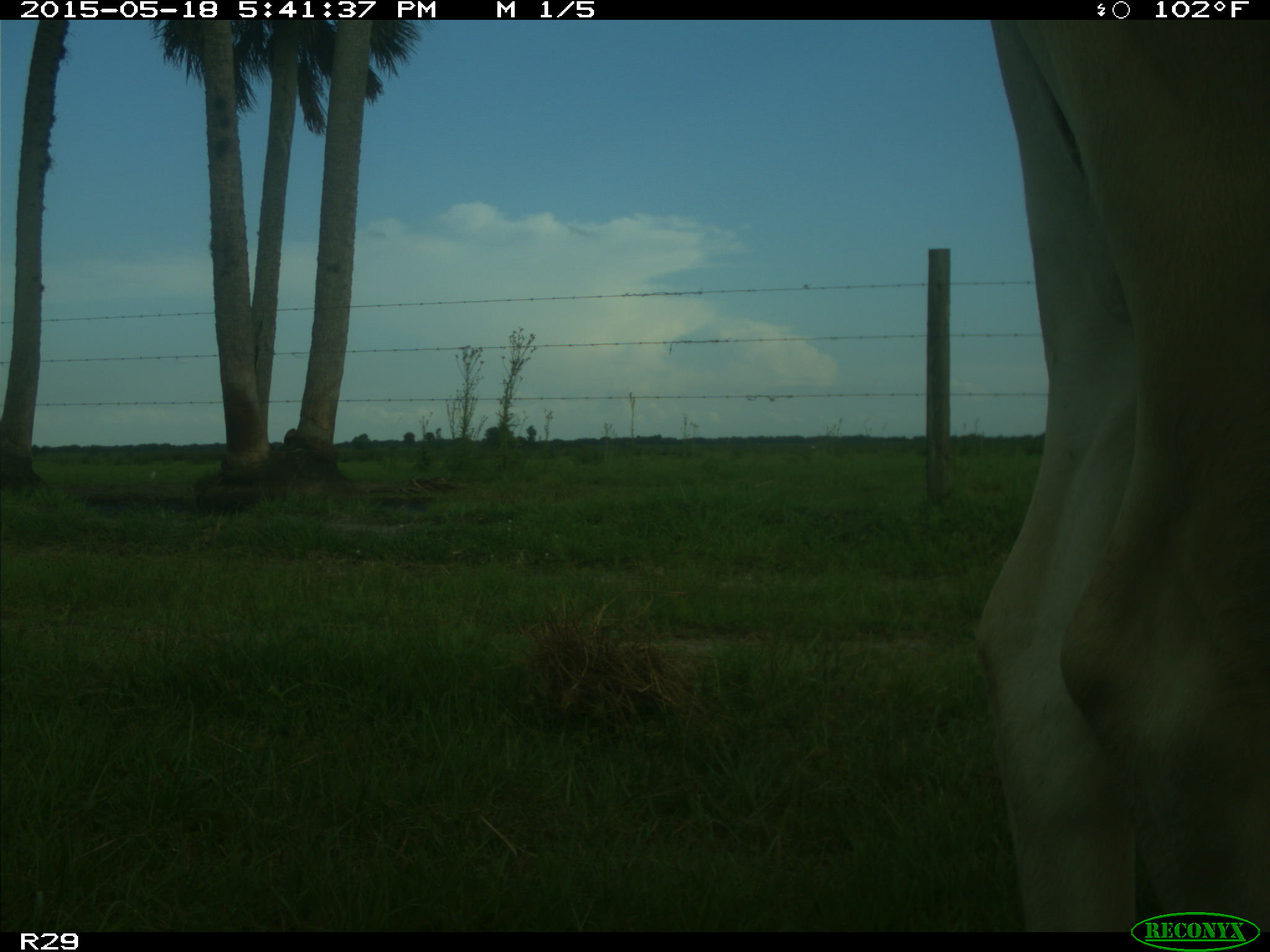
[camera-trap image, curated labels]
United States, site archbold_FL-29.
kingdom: Animalia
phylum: Chordata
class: Mammalia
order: Artiodactyla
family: Bovidae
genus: Bos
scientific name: Bos taurus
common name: domestic cow